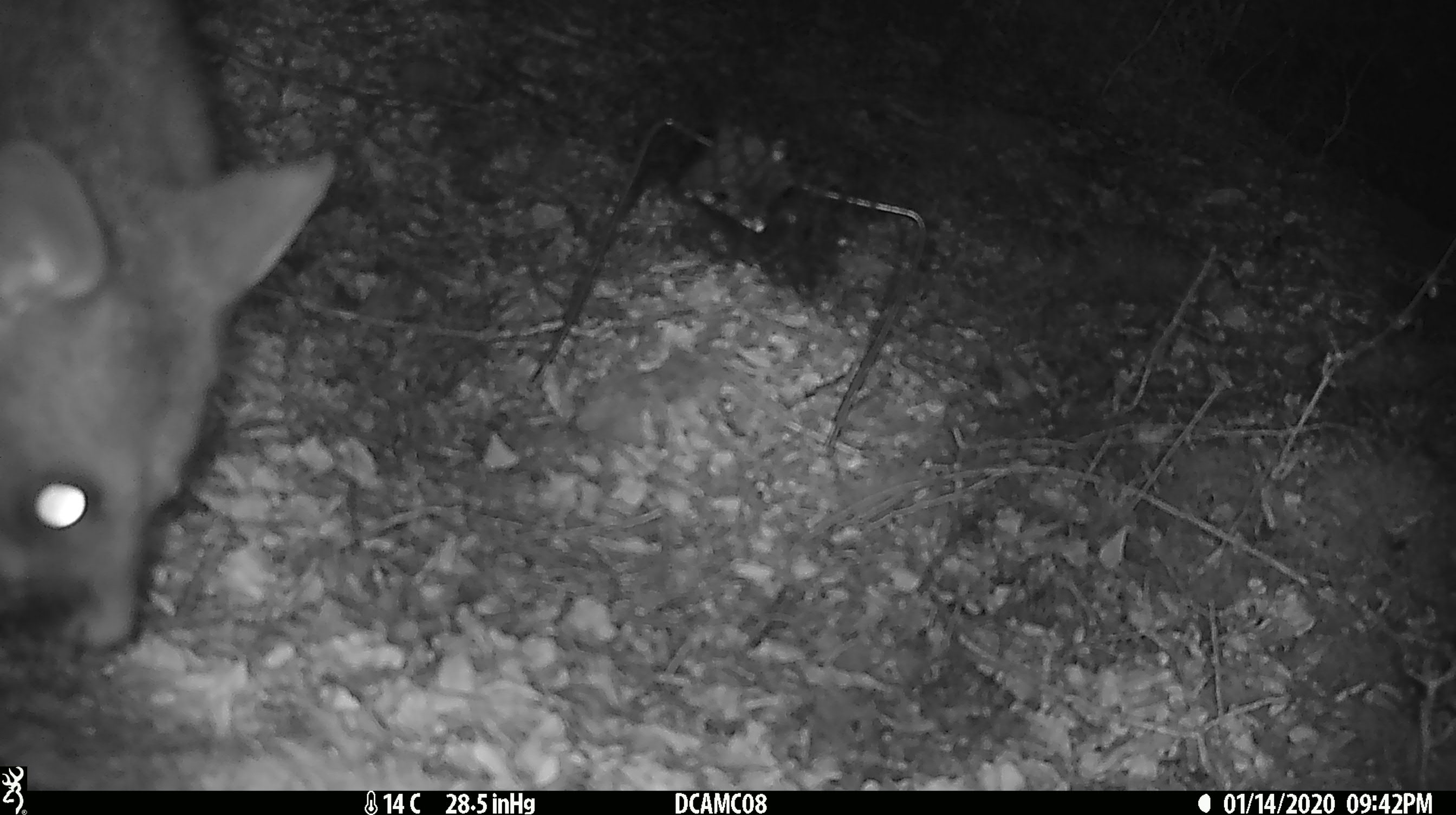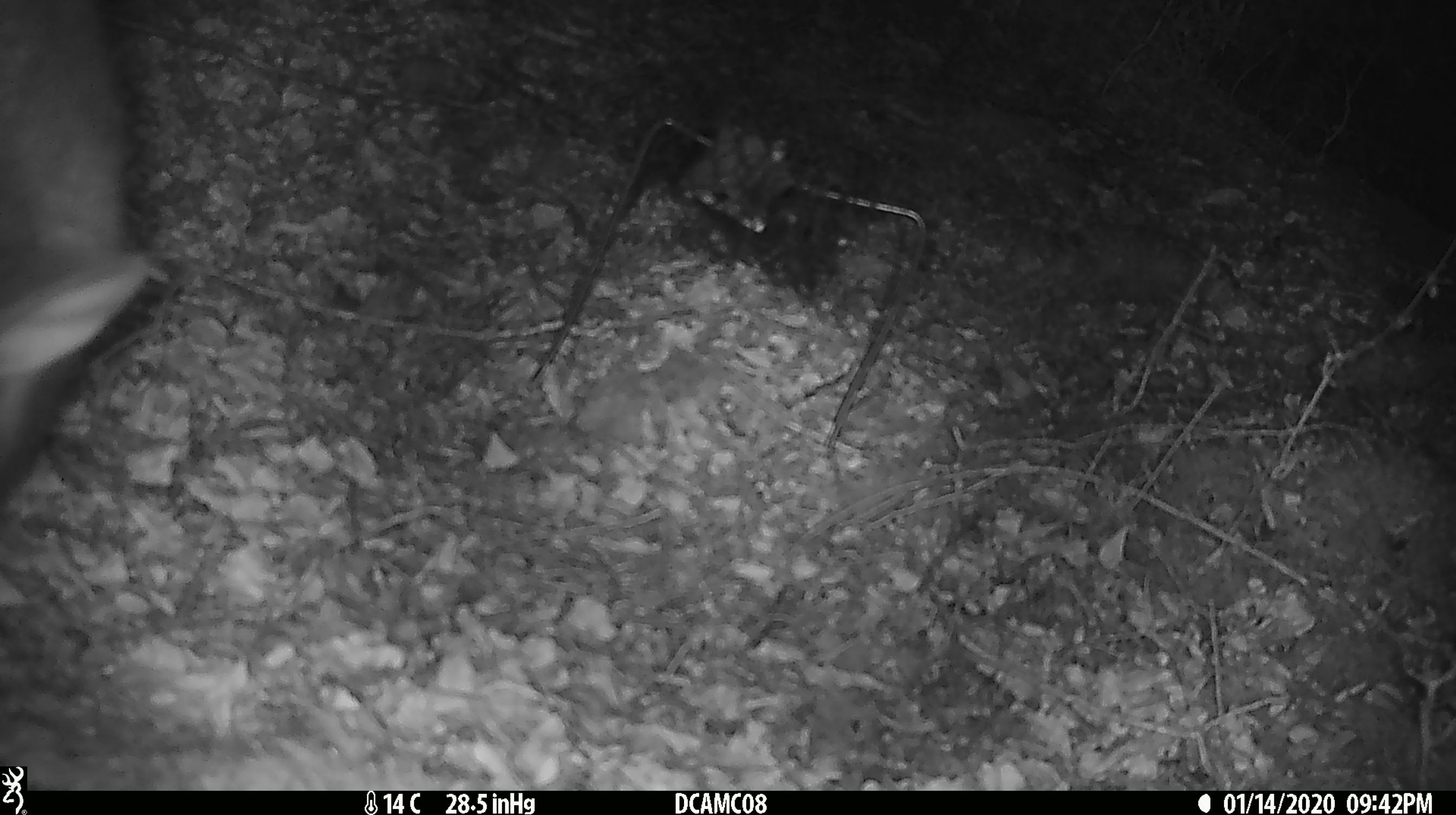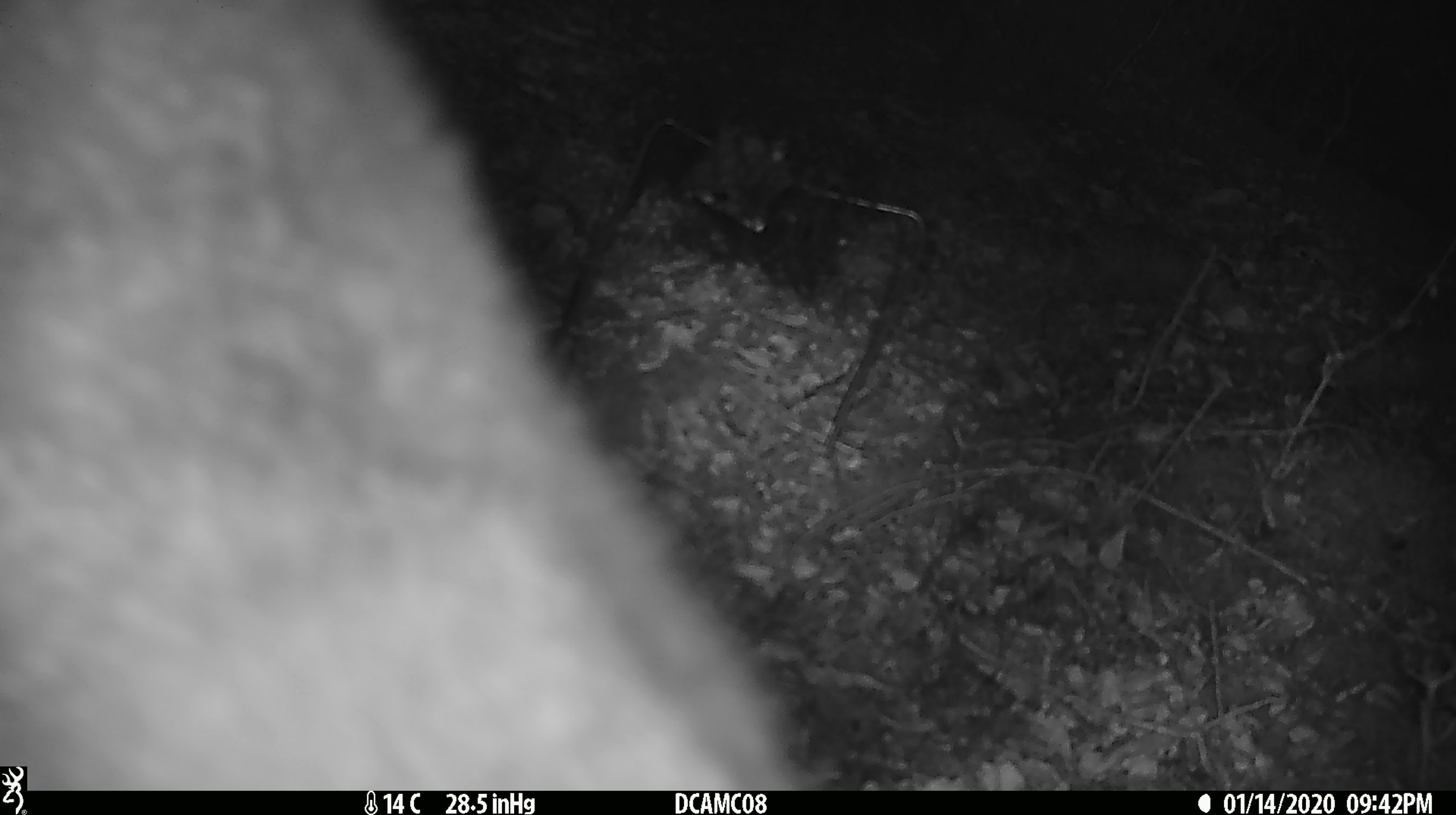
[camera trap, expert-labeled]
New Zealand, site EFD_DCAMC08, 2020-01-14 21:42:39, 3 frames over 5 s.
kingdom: Animalia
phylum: Chordata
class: Mammalia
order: Diprotodontia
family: Phalangeridae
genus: Trichosurus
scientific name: Trichosurus vulpecula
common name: common brushtail possum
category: possum